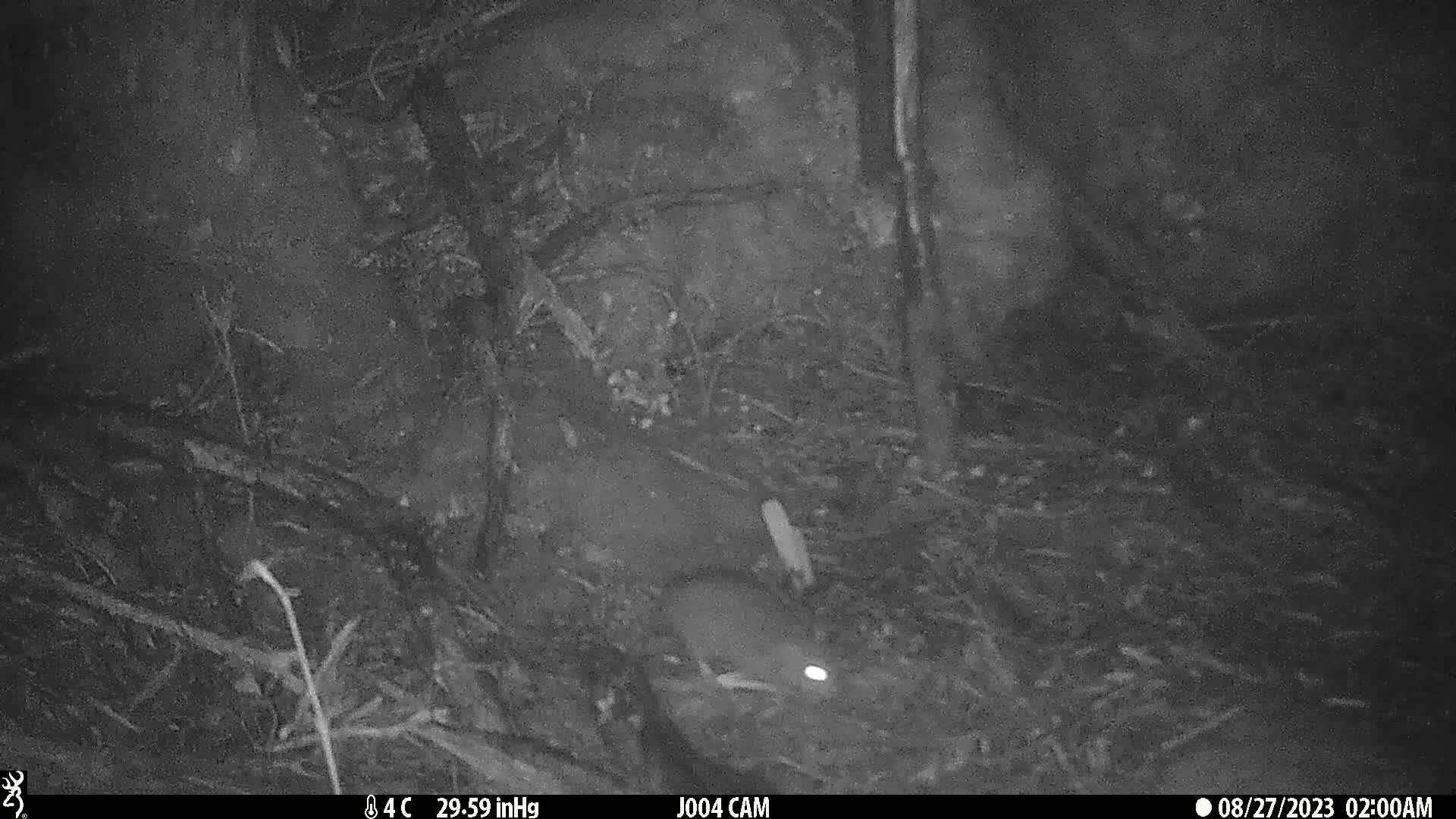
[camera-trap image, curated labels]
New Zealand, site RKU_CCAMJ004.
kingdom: Animalia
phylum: Chordata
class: Mammalia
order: Rodentia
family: Muridae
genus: Rattus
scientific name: Rattus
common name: rat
Rat (Rattus).